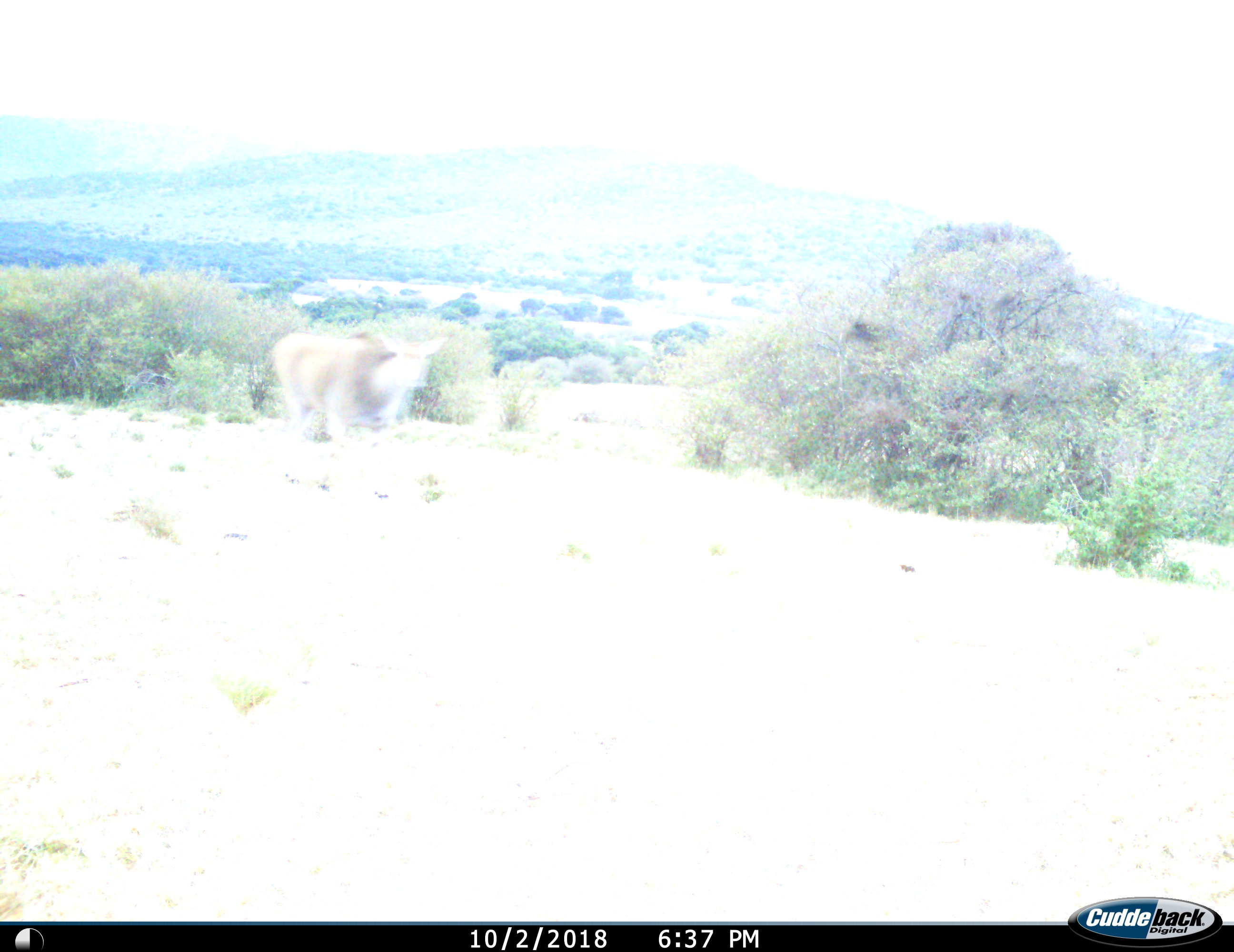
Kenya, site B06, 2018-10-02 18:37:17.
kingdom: Animalia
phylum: Chordata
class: Mammalia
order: Artiodactyla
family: Bovidae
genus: Tragelaphus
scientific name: Tragelaphus oryx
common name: eland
Eland (Tragelaphus oryx), count 1. Behavior (volunteer vote fractions): standing 33%, resting 0%, moving 100%, interacting 0%. Young present (vote fraction): 0%. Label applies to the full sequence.